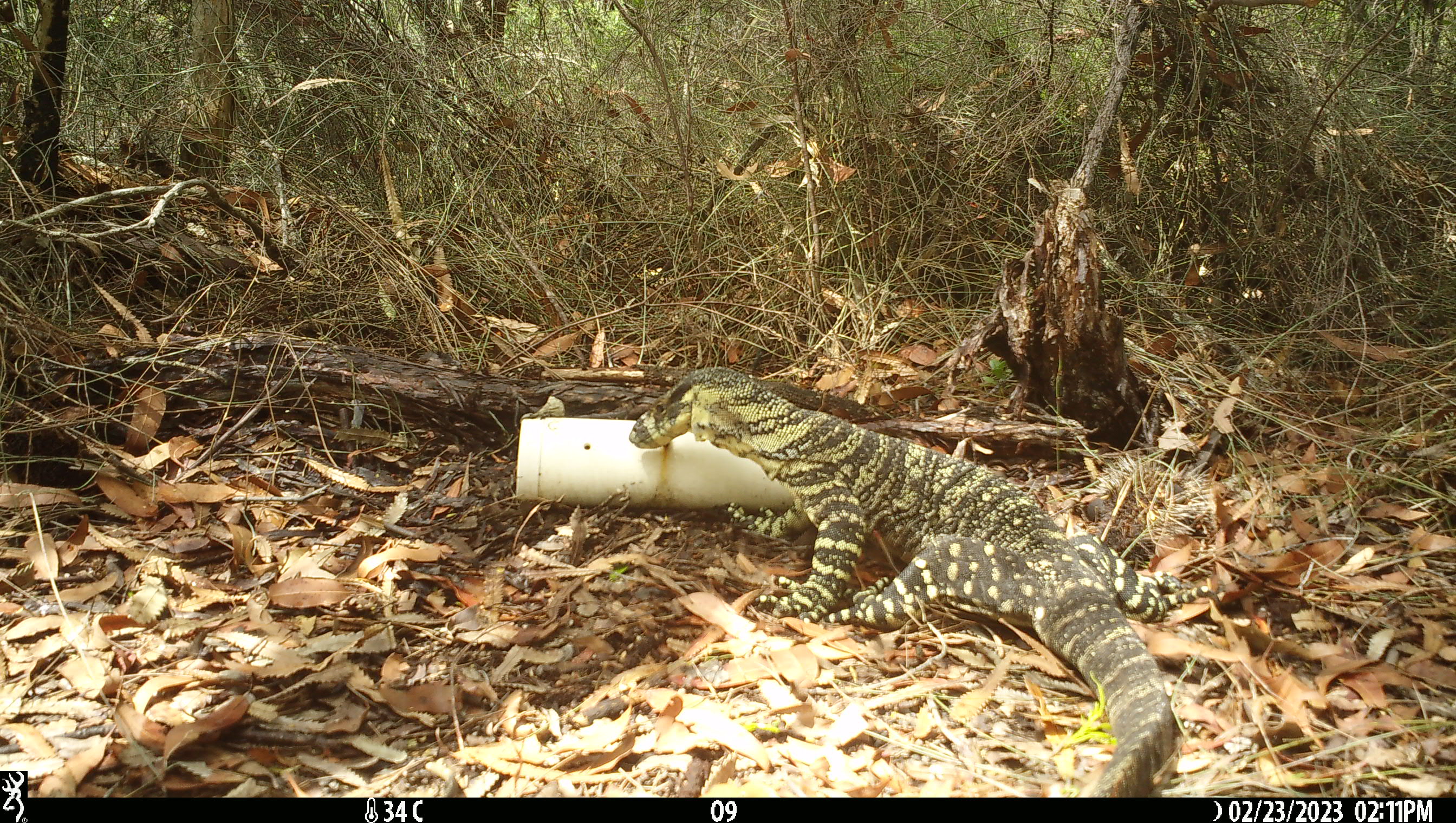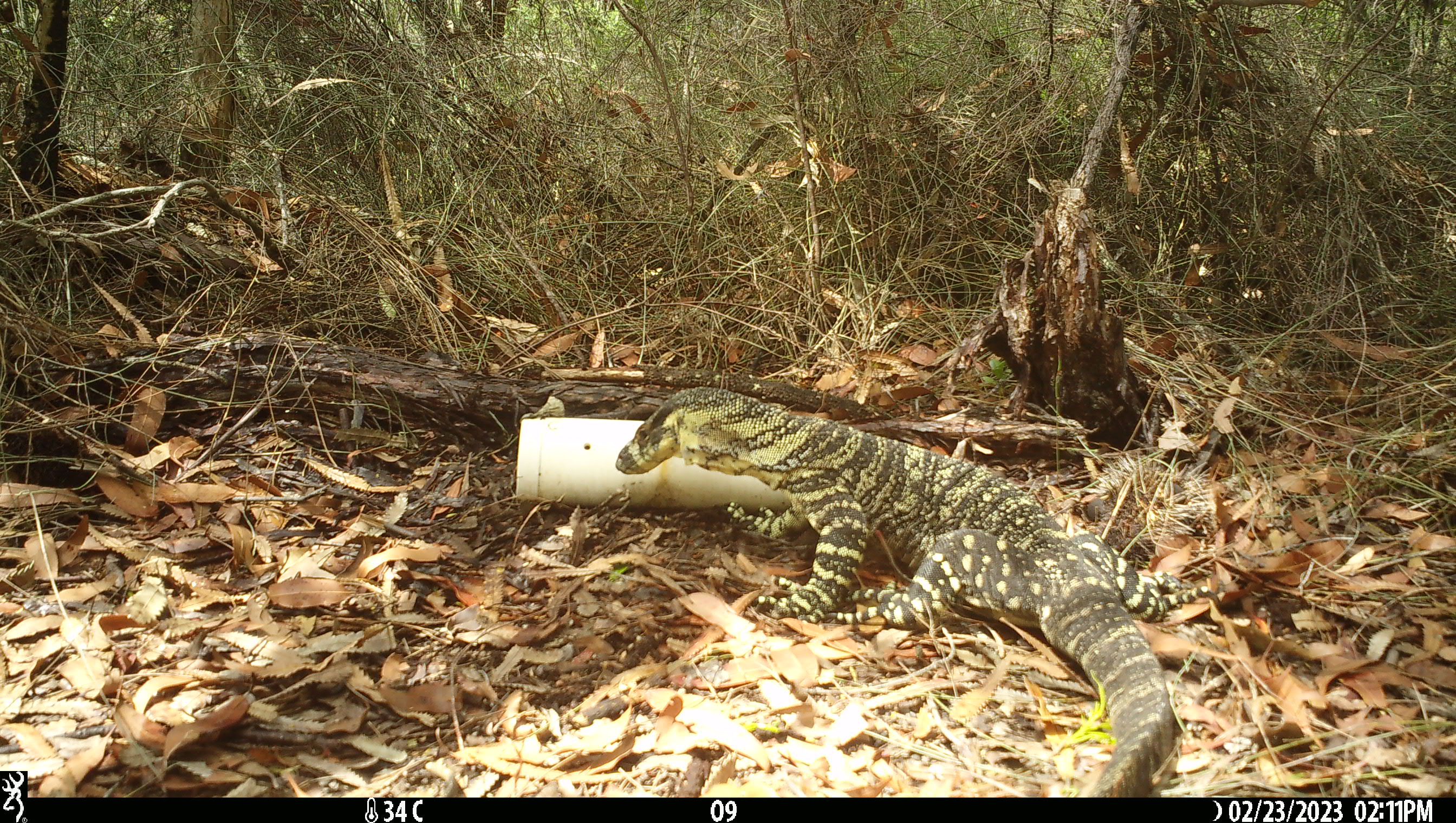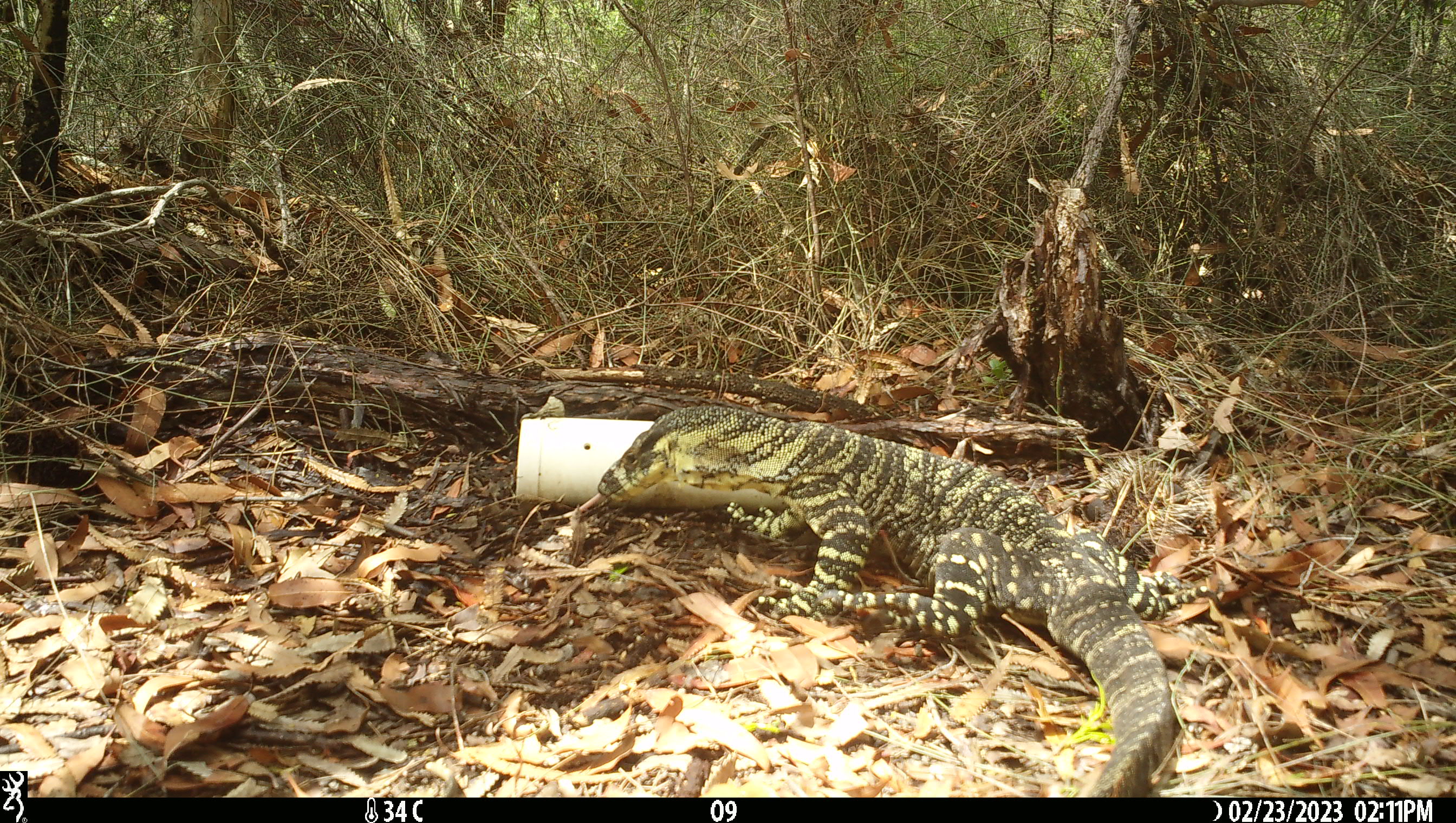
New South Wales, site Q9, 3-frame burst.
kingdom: Animalia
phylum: Chordata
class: Reptilia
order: Squamata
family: Varanidae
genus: Varanus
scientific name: Varanus varius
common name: lace monitor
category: goanna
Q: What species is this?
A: Goanna (lace monitor) (Varanus varius).